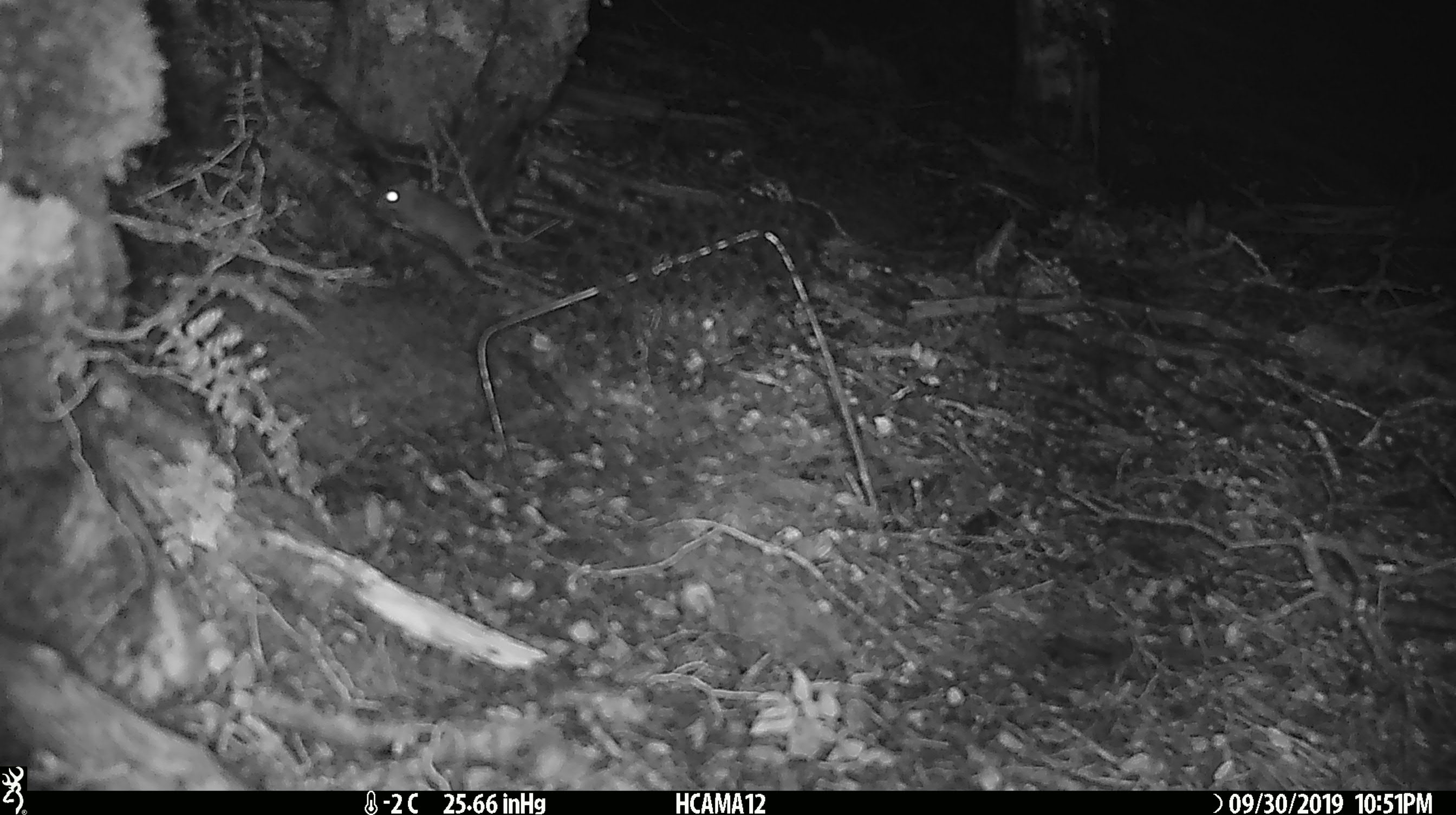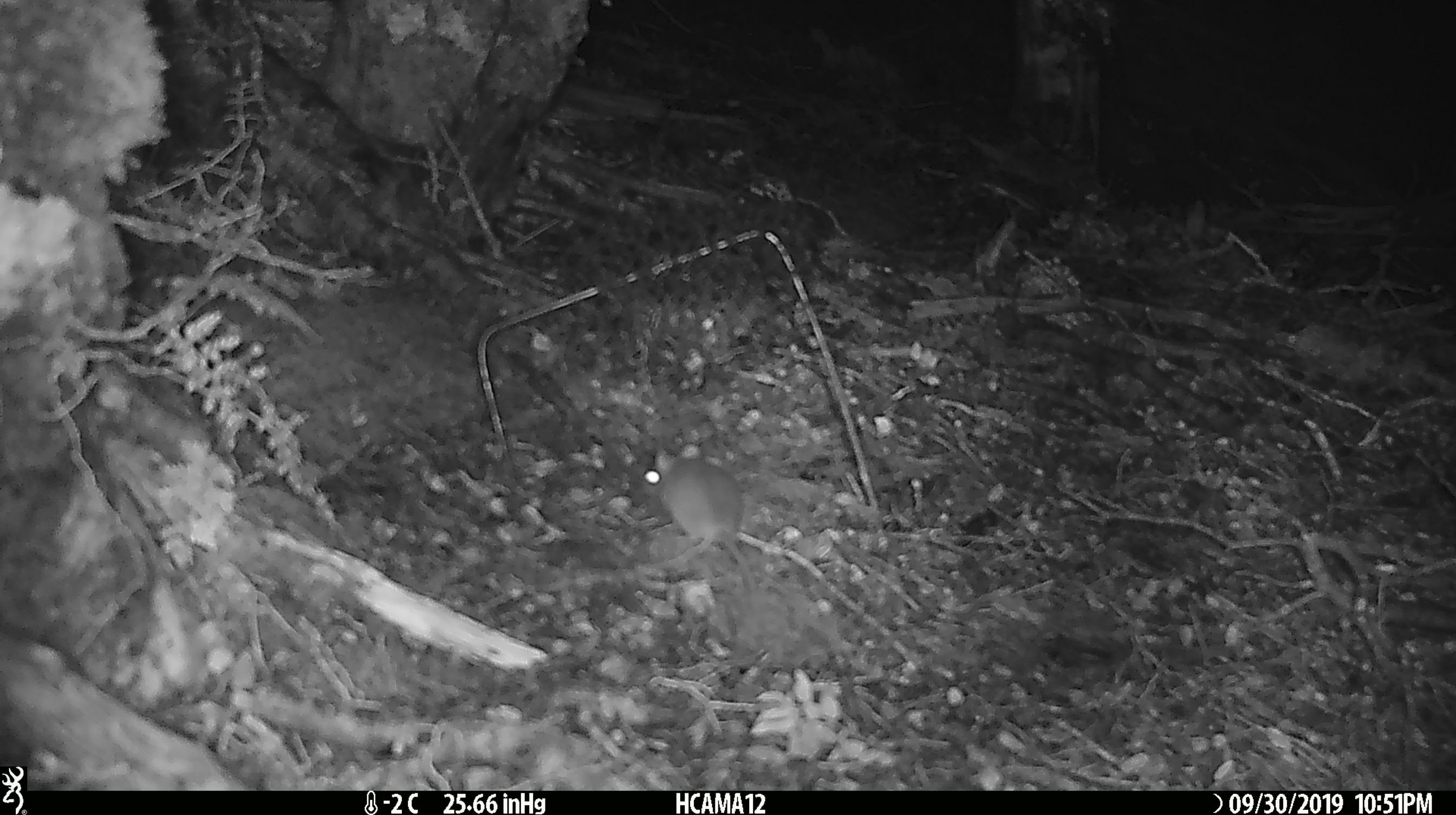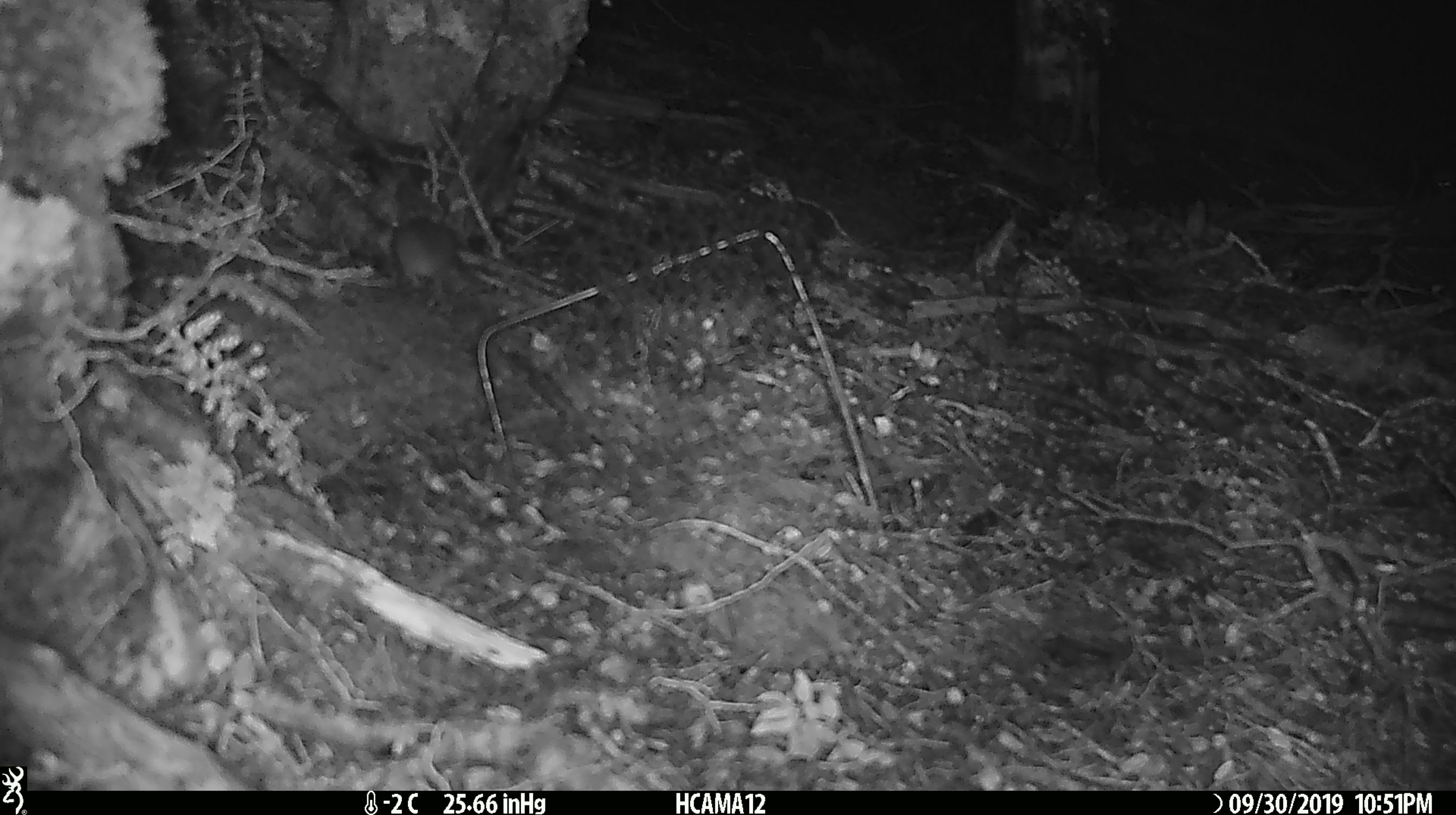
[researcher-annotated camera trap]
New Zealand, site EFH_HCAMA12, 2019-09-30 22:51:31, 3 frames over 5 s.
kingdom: Animalia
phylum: Chordata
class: Mammalia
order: Rodentia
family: Muridae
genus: Mus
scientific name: Mus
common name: mouse